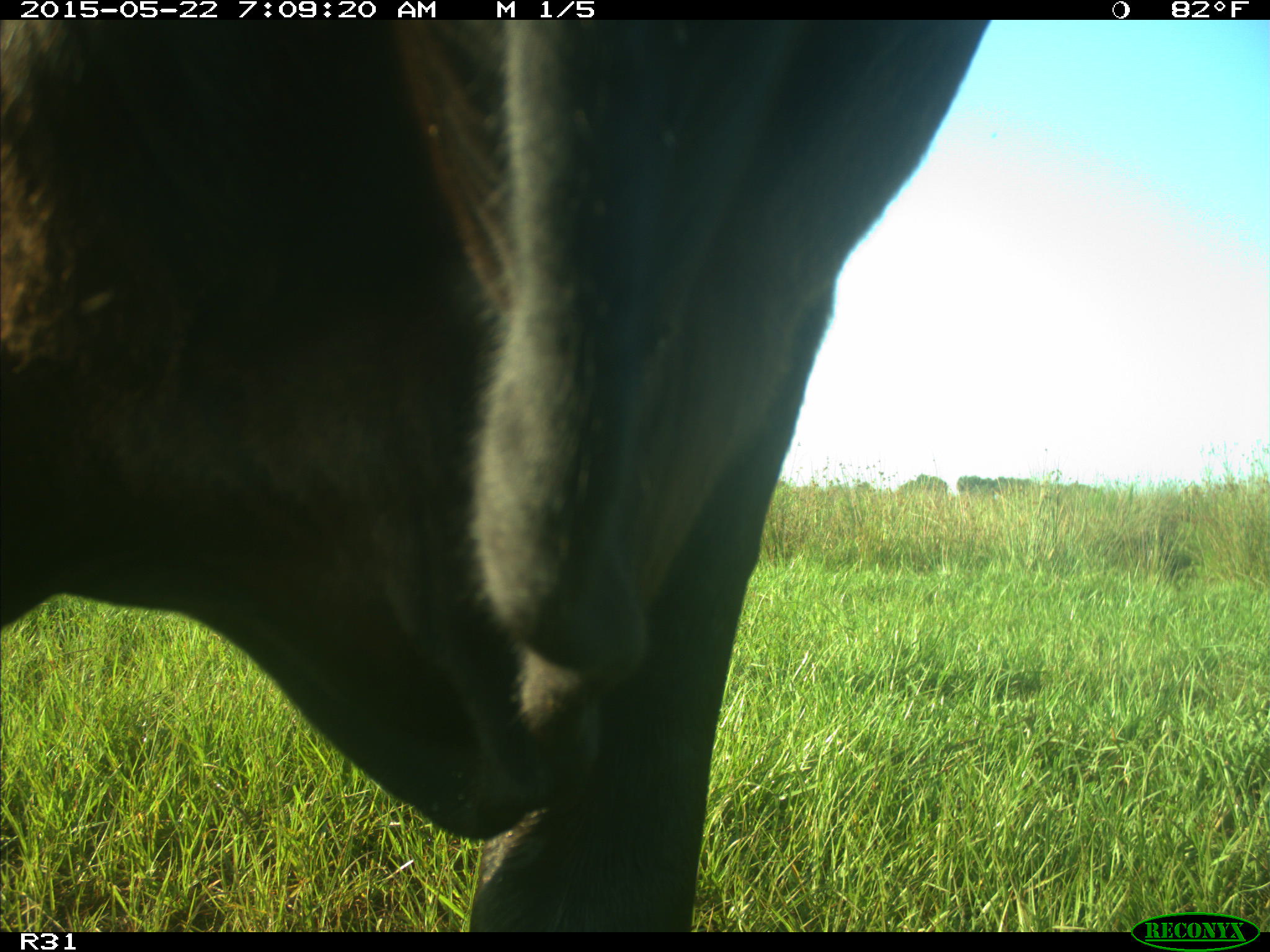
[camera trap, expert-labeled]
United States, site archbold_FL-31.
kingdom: Animalia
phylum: Chordata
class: Mammalia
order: Artiodactyla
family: Bovidae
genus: Bos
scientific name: Bos taurus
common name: domestic cow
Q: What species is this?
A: Bos taurus (domestic cow).